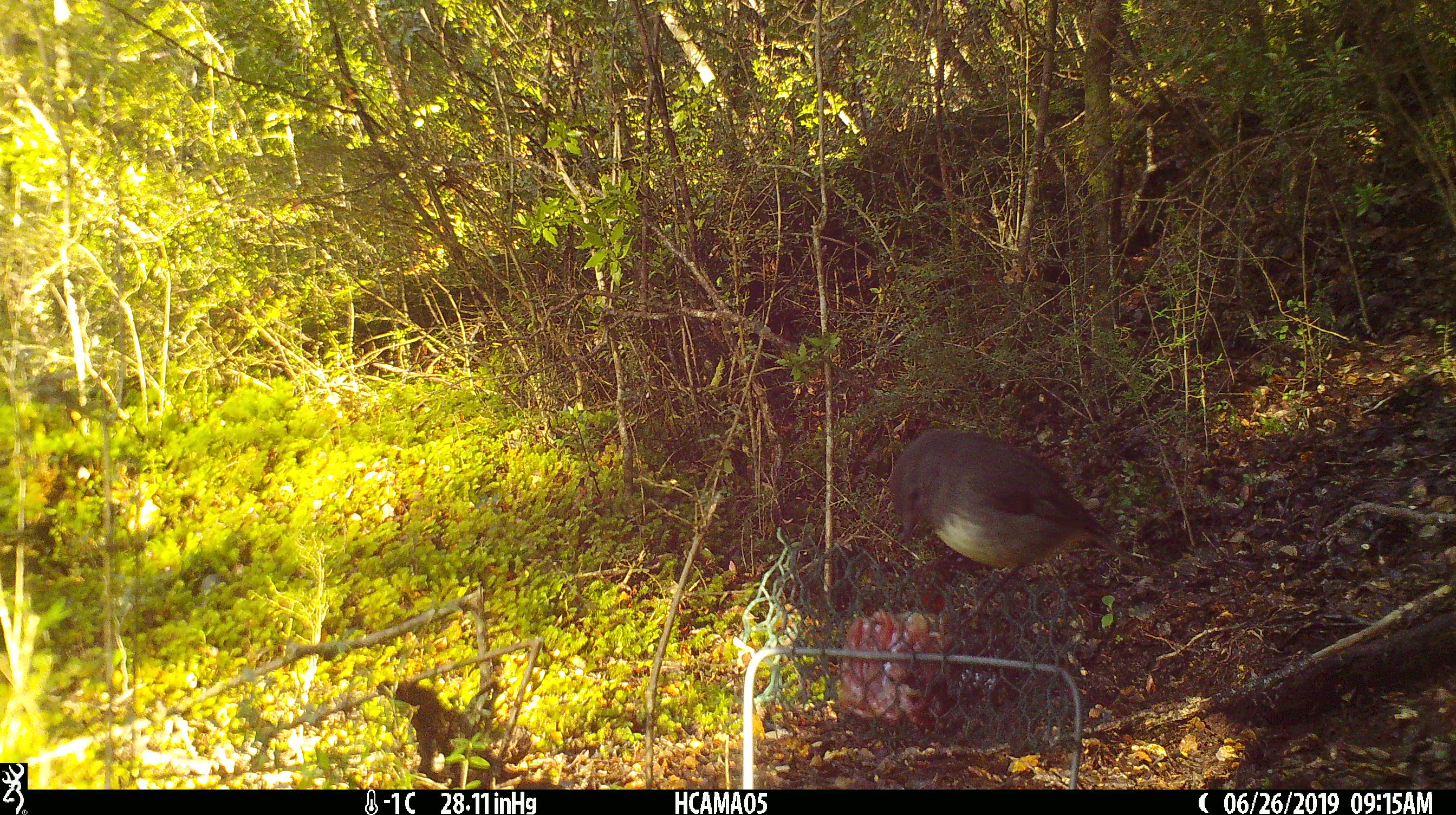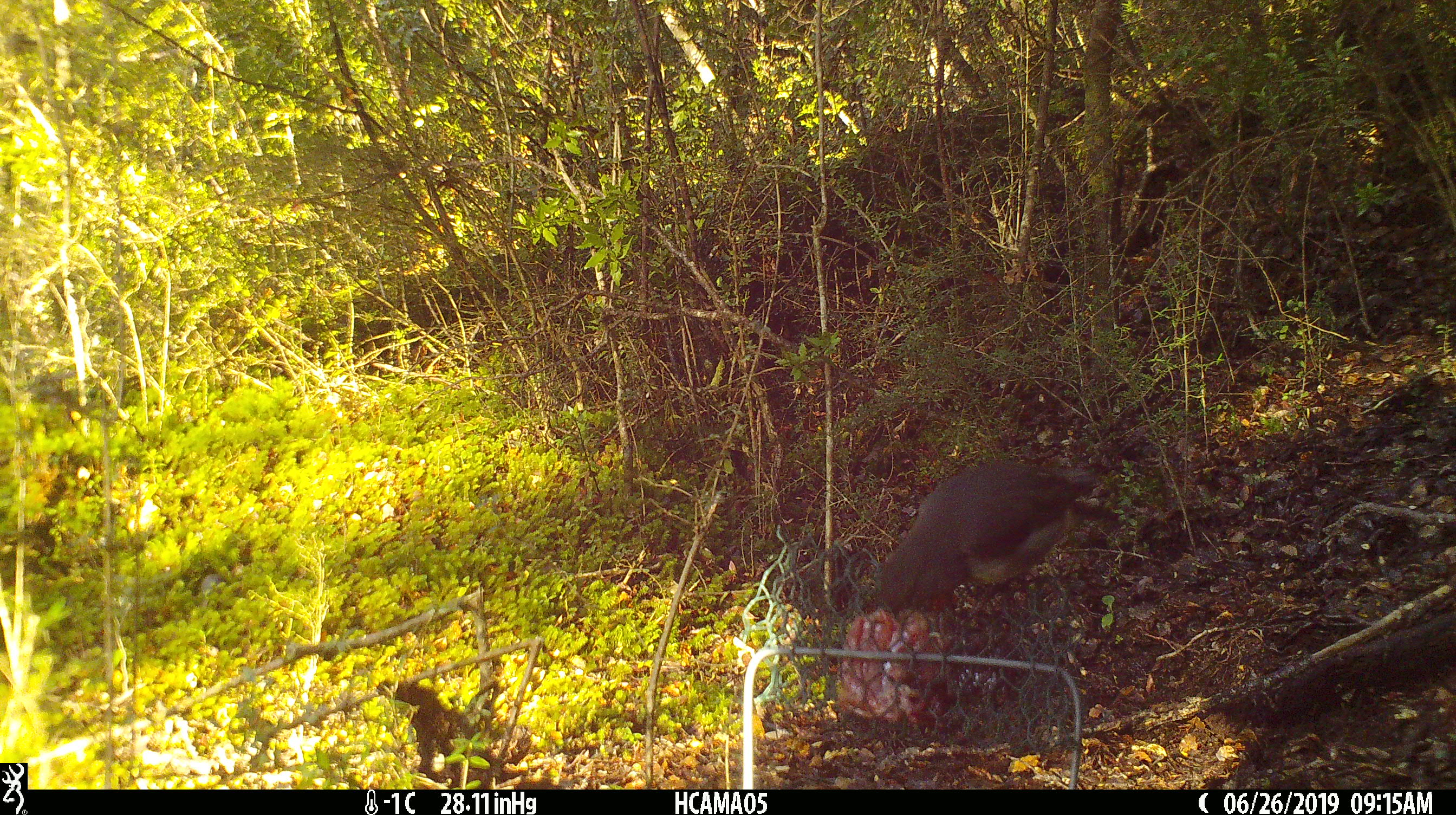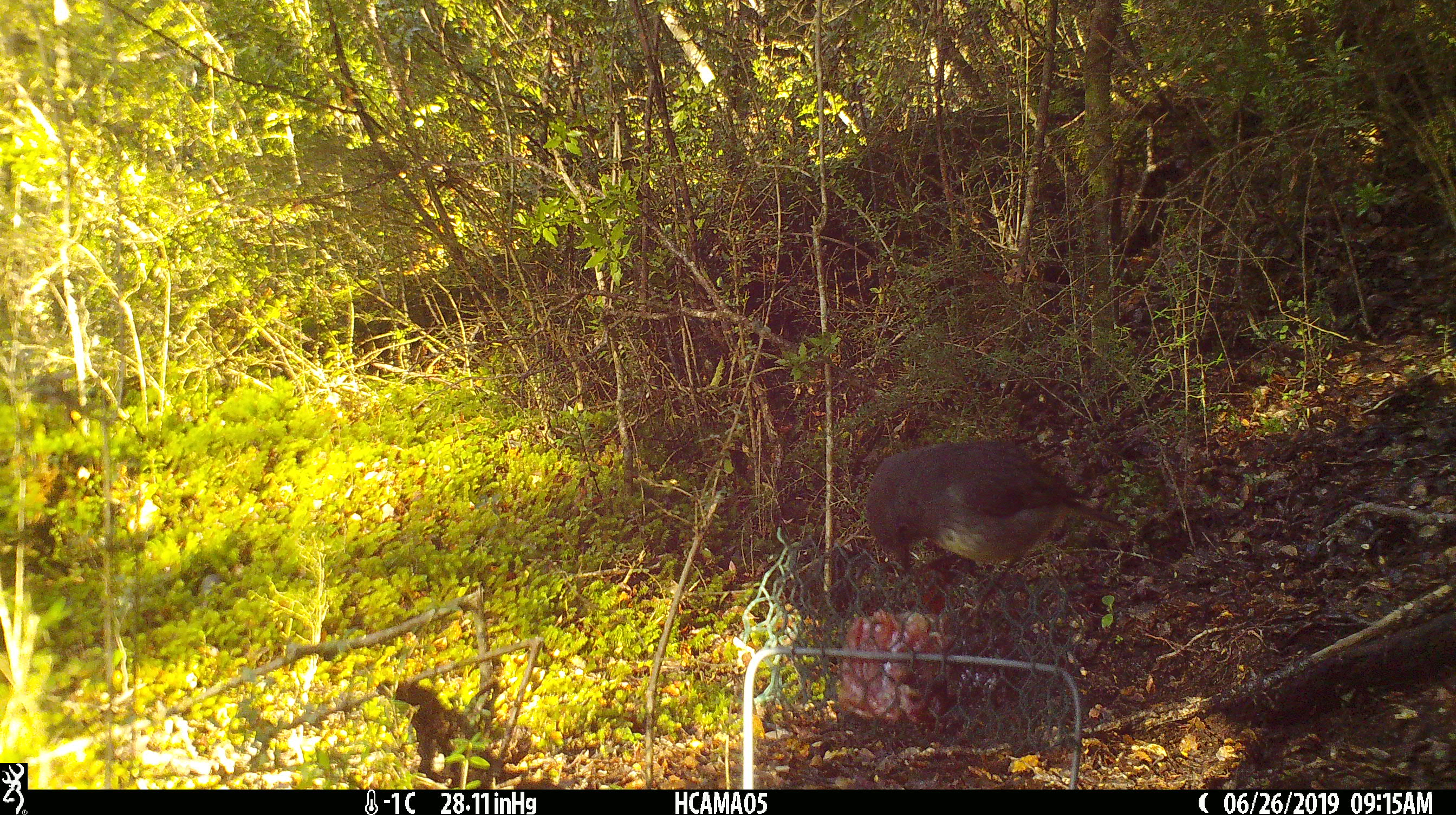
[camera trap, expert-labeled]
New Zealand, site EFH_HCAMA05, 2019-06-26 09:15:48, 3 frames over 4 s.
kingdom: Animalia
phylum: Chordata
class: Aves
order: Passeriformes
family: Petroicidae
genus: Petroica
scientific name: Petroica australis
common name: new zealand robin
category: robin